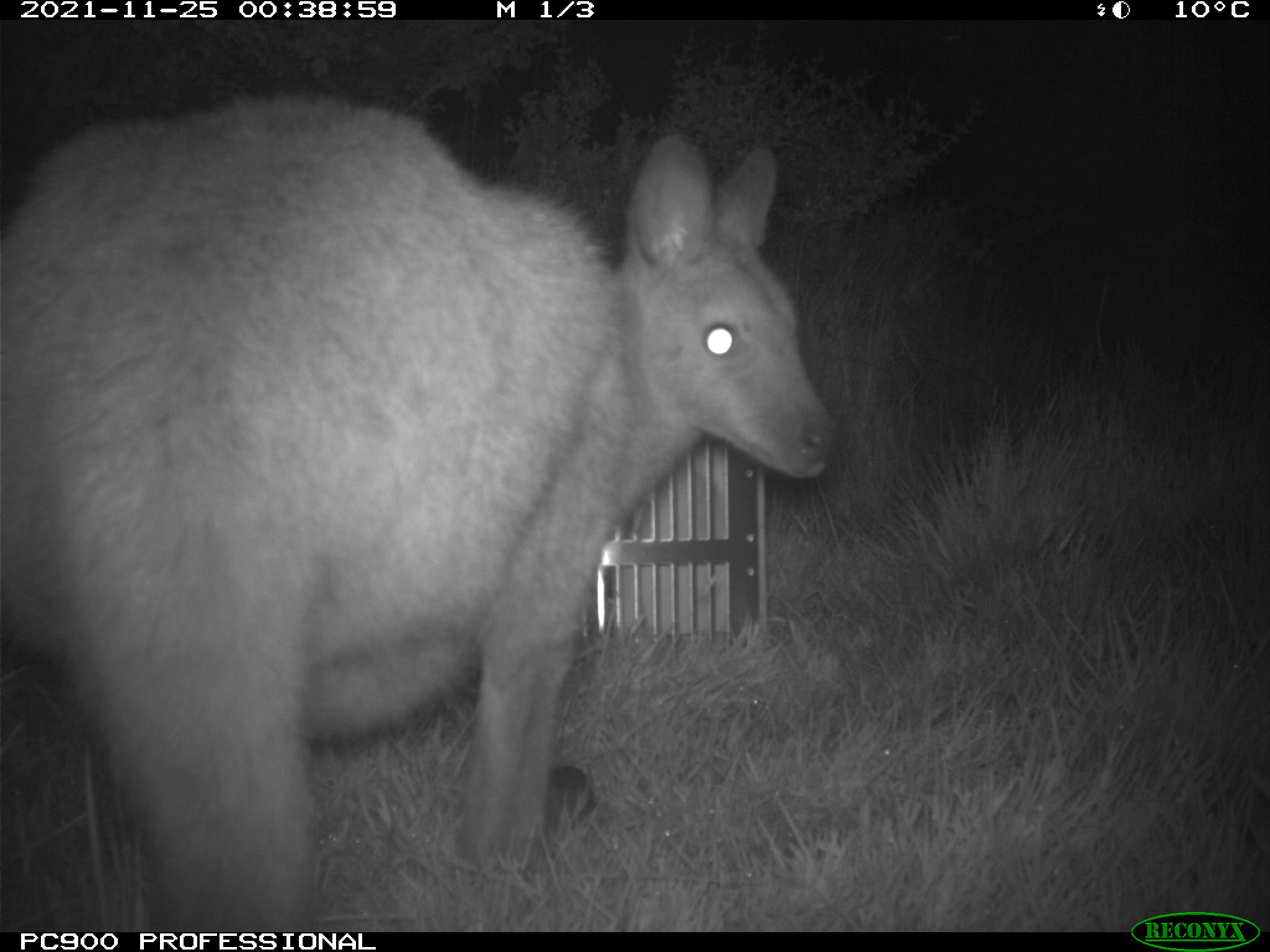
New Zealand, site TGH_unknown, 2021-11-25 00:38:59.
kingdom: Animalia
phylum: Chordata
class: Mammalia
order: Diprotodontia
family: Macropodidae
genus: Notamacropus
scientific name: Notamacropus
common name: wallaby